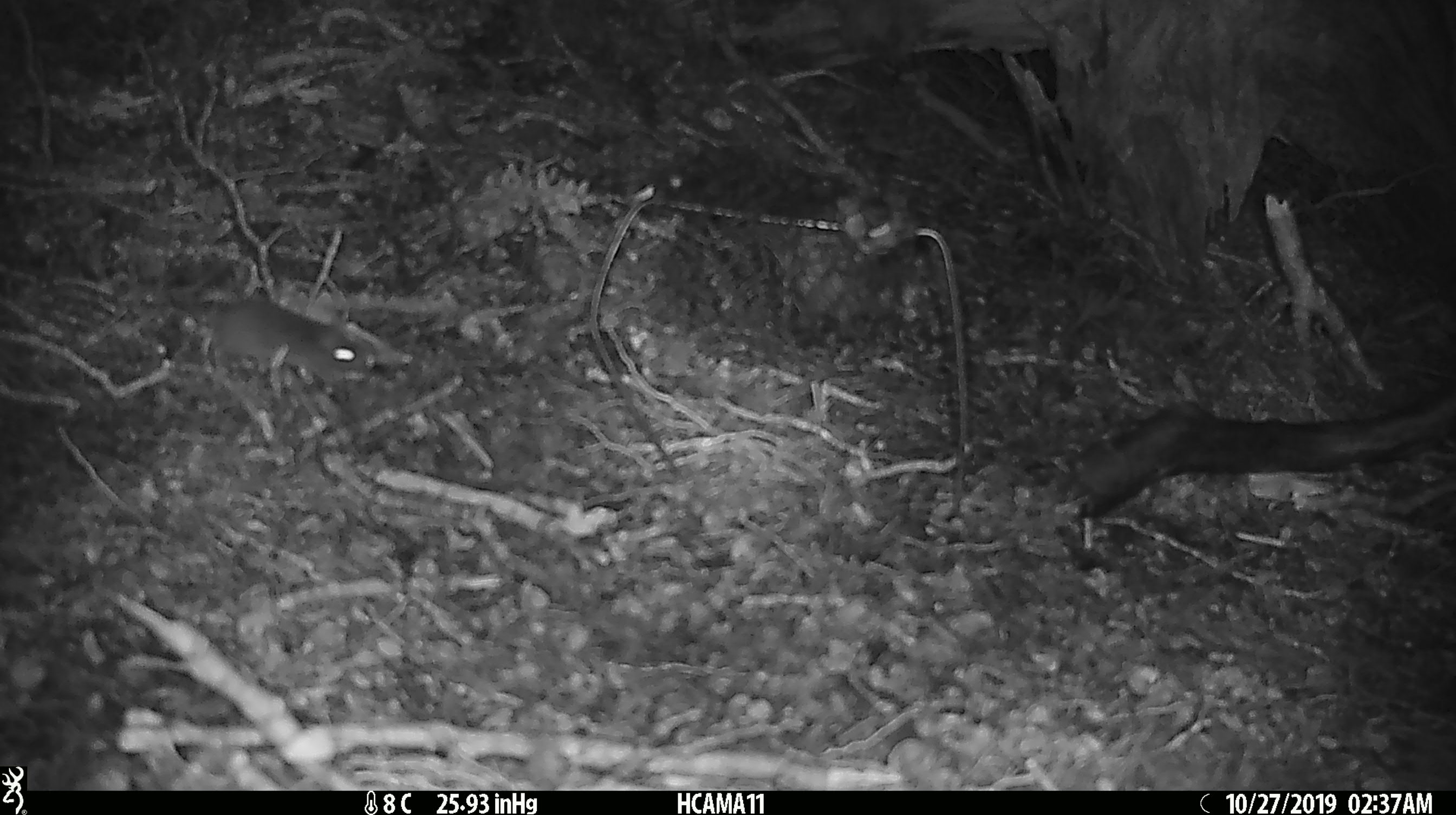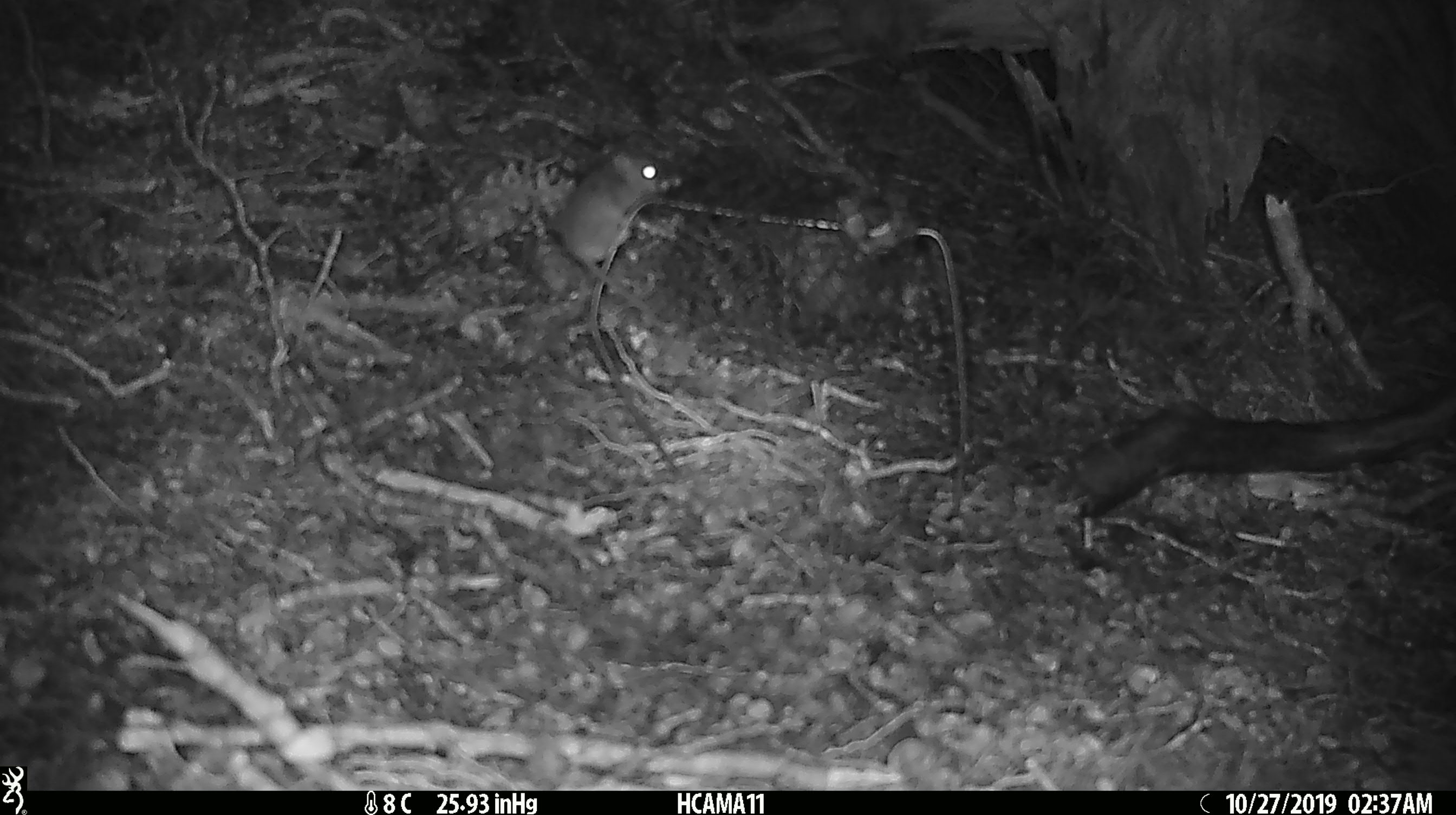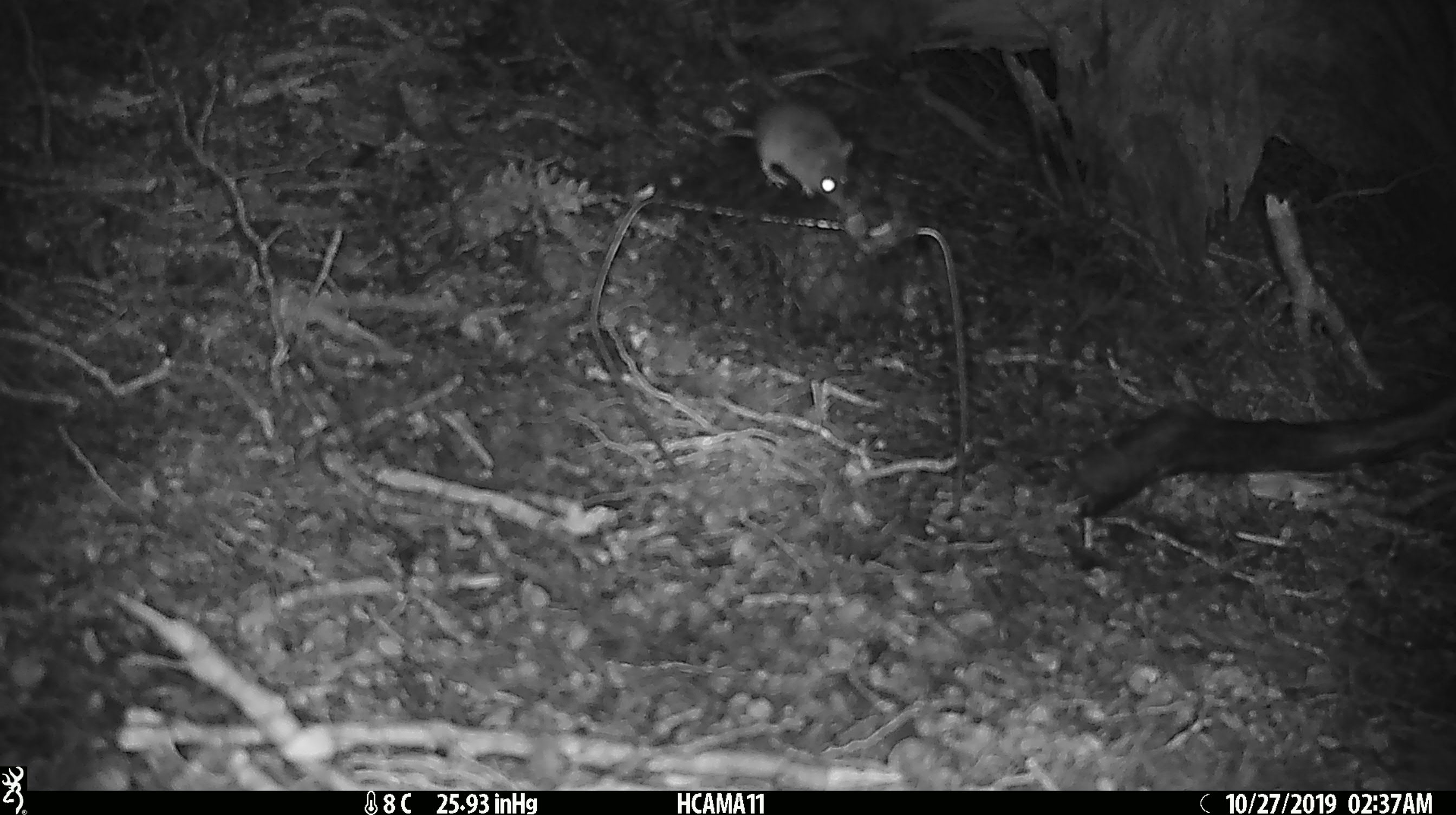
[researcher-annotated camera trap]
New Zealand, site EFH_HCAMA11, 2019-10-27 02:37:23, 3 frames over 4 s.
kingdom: Animalia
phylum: Chordata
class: Mammalia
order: Rodentia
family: Muridae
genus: Mus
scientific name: Mus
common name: mouse